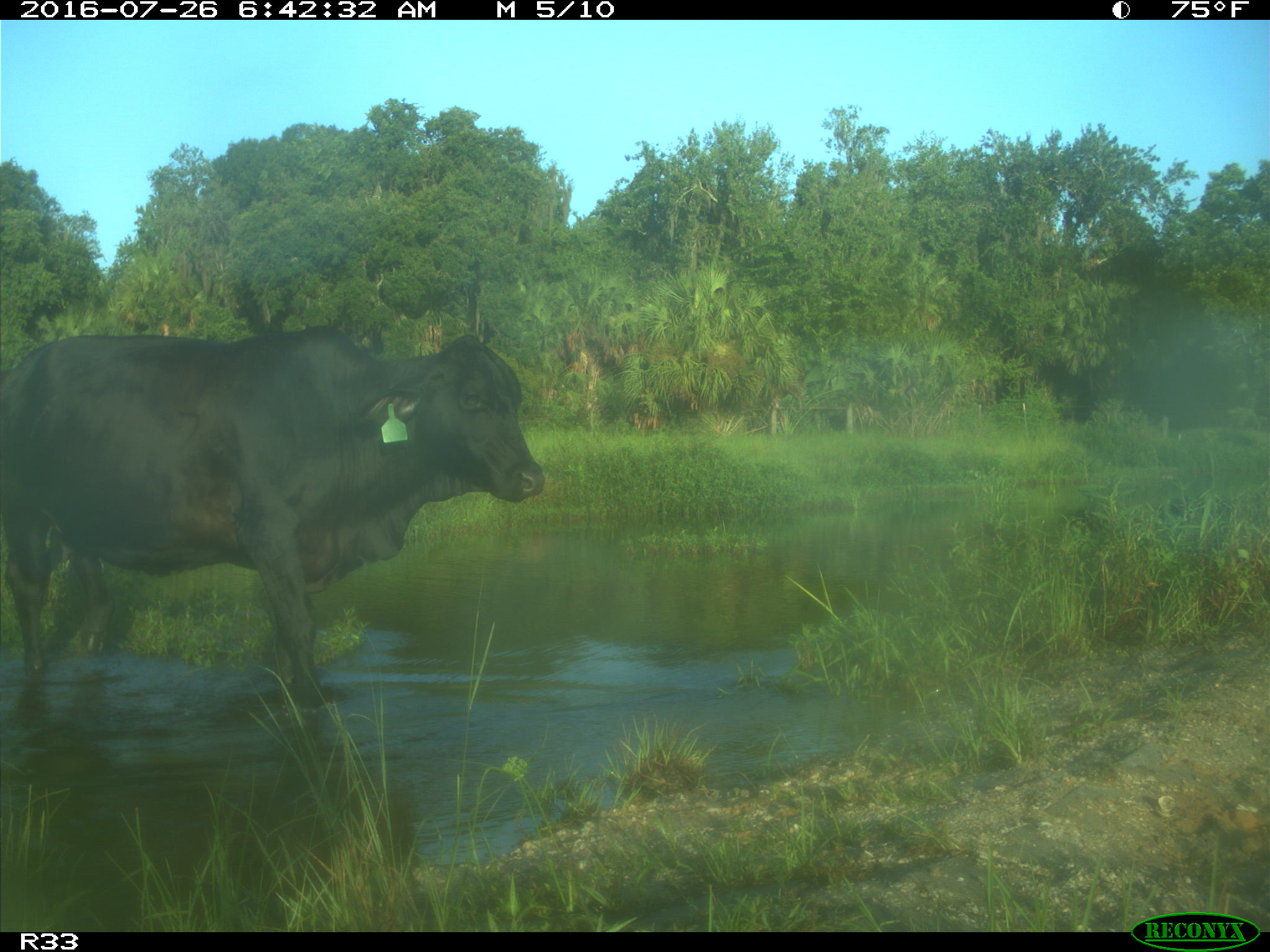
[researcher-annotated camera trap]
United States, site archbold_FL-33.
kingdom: Animalia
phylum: Chordata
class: Mammalia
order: Artiodactyla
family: Bovidae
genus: Bos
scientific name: Bos taurus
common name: domestic cow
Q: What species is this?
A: Bos taurus (domestic cow).